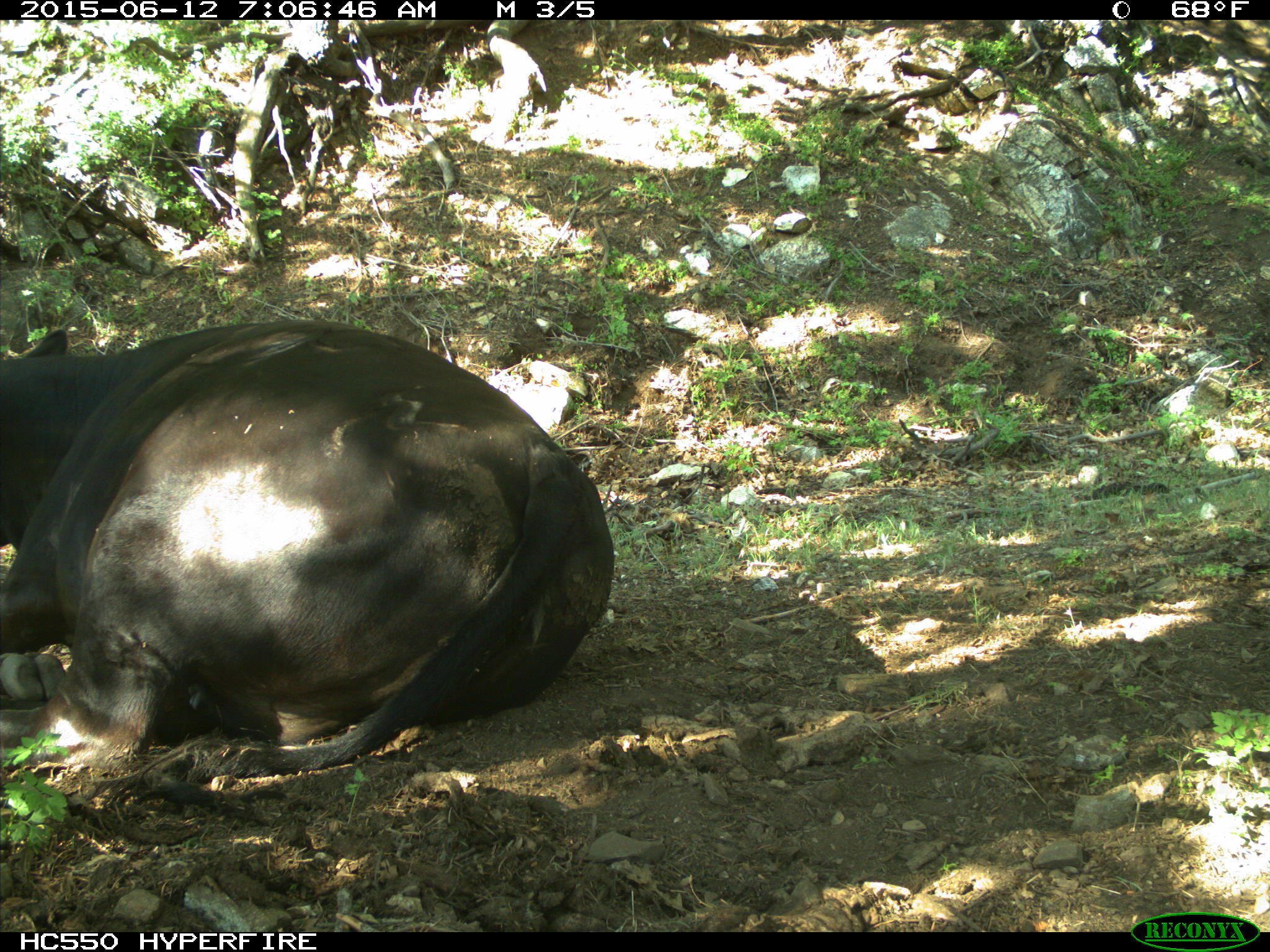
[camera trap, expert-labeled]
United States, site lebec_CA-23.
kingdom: Animalia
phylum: Chordata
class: Mammalia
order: Artiodactyla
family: Bovidae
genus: Bos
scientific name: Bos taurus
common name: domestic cow